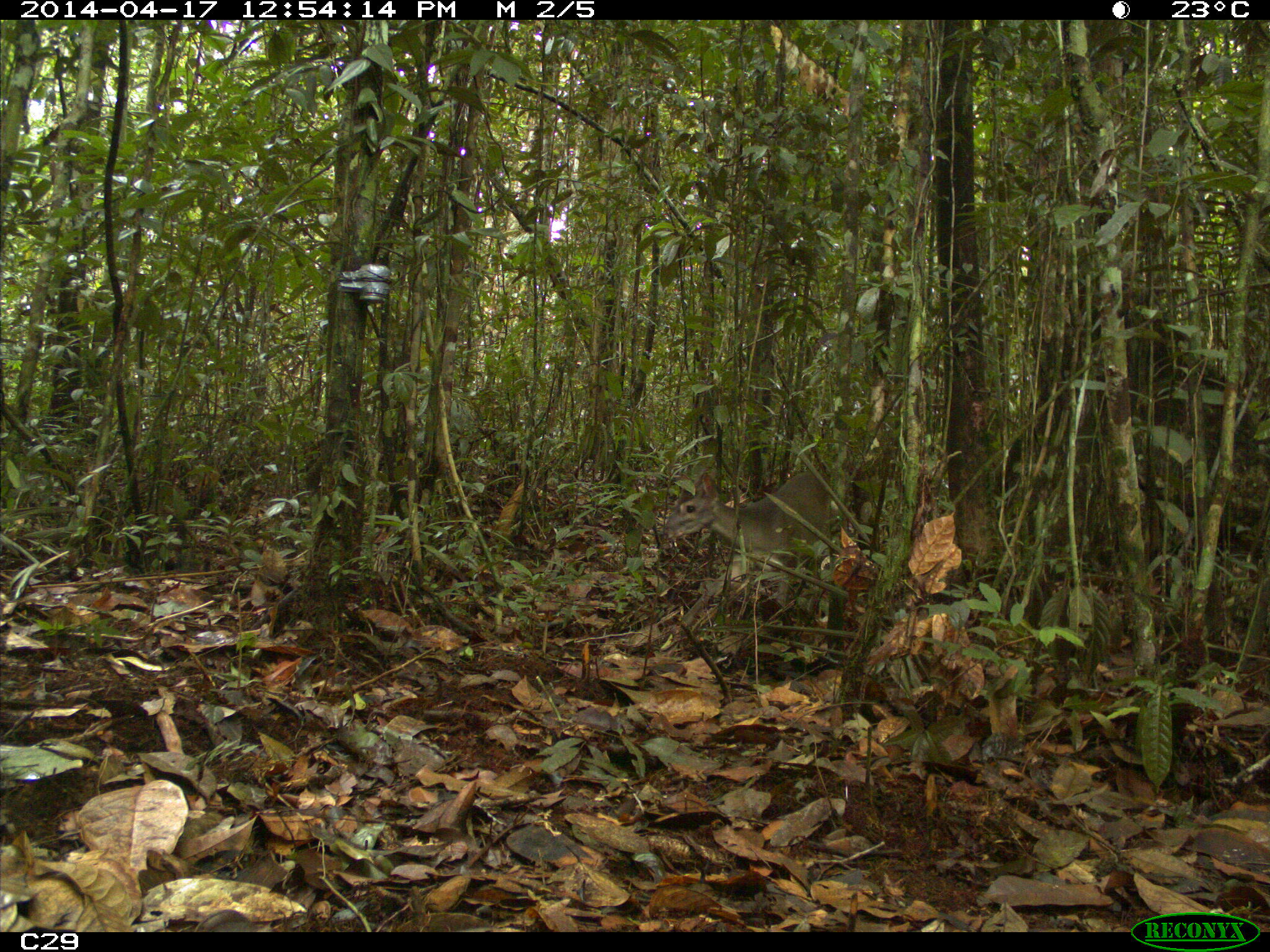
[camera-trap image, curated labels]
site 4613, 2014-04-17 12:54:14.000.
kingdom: Animalia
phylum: Chordata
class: Mammalia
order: Artiodactyla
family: Cervidae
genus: Mazama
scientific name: Mazama gouazoubira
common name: gray brocket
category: mazama gouazaoubira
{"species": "mazama gouazaoubira (gray brocket) (Mazama gouazoubira)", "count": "1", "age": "adult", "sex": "male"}